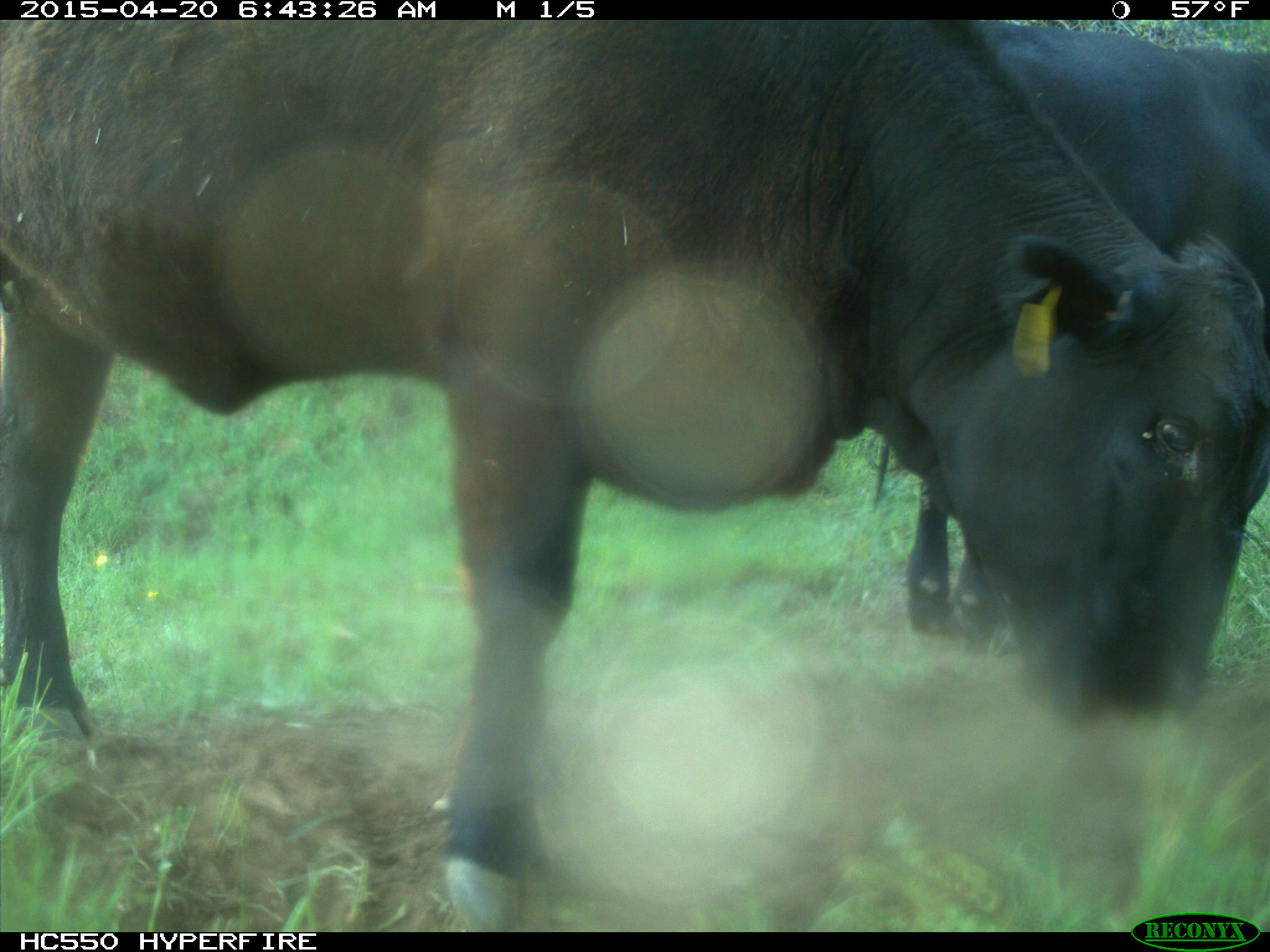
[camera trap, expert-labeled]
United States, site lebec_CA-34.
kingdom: Animalia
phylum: Chordata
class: Mammalia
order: Artiodactyla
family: Bovidae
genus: Bos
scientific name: Bos taurus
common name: domestic cow